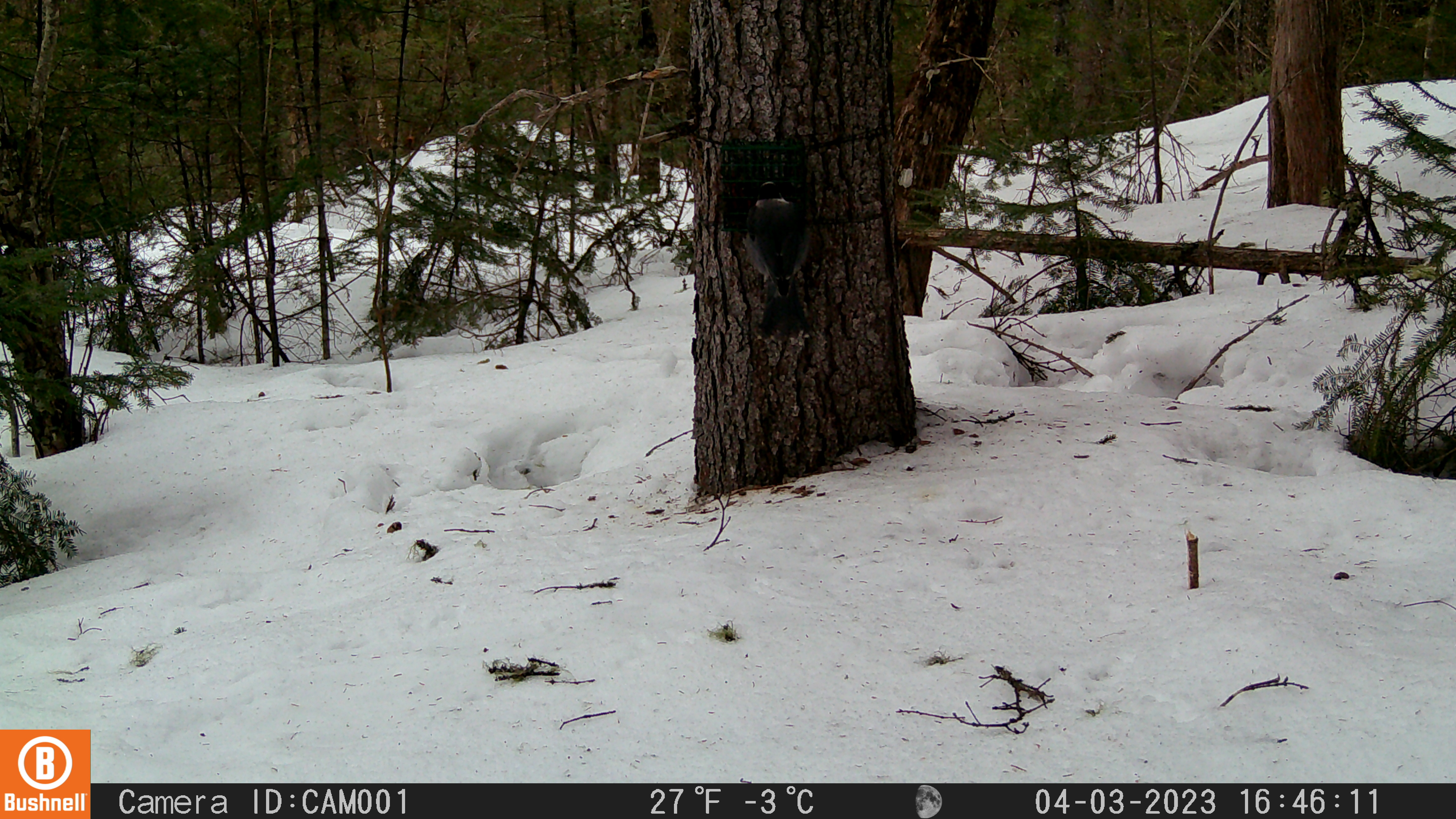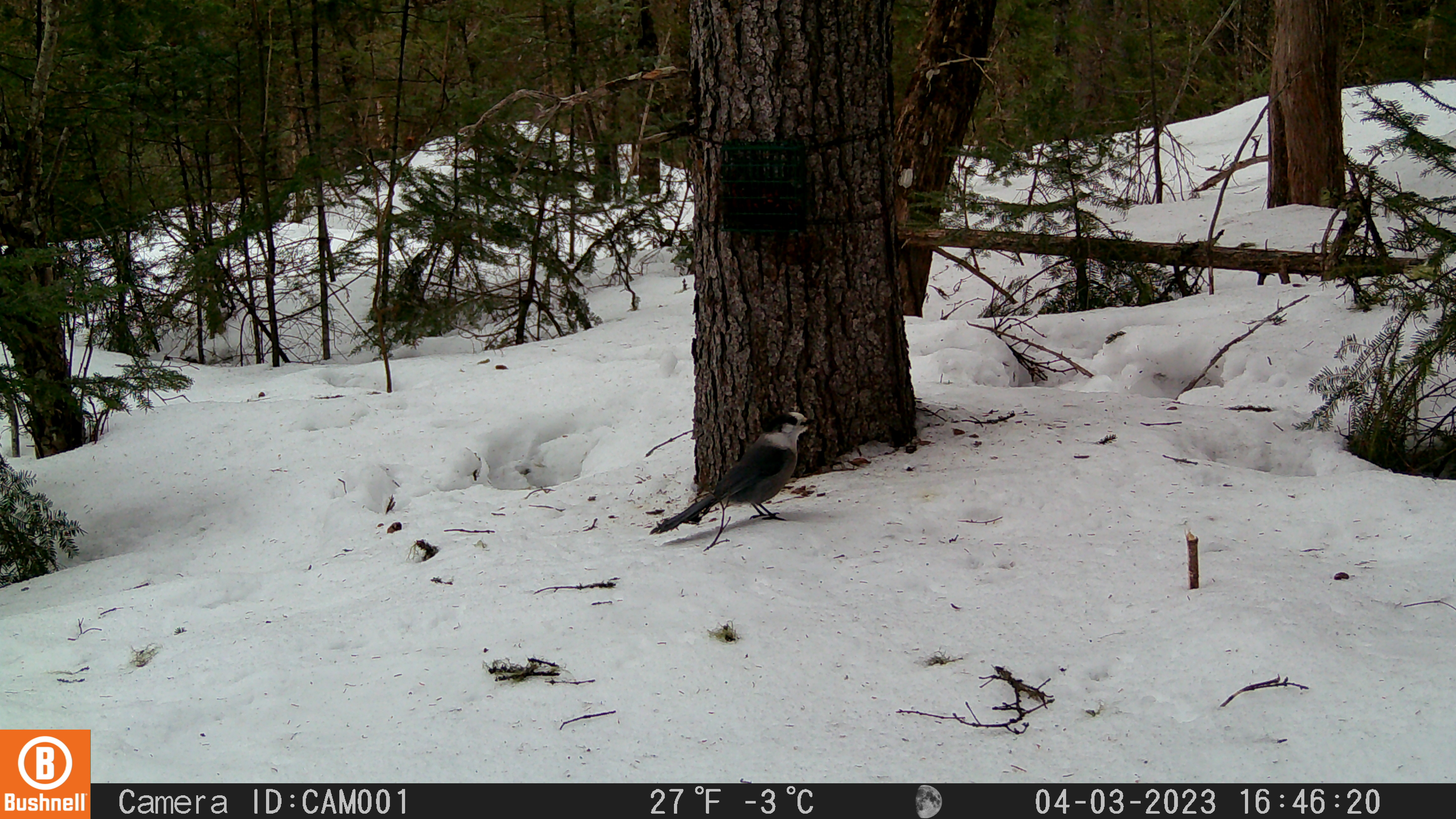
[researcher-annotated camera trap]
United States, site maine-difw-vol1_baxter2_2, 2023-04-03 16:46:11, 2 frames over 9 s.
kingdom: Animalia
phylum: Chordata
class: Aves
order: Passeriformes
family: Corvidae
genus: Perisoreus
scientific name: Perisoreus canadensis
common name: canada jay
Canada jay (Perisoreus canadensis).